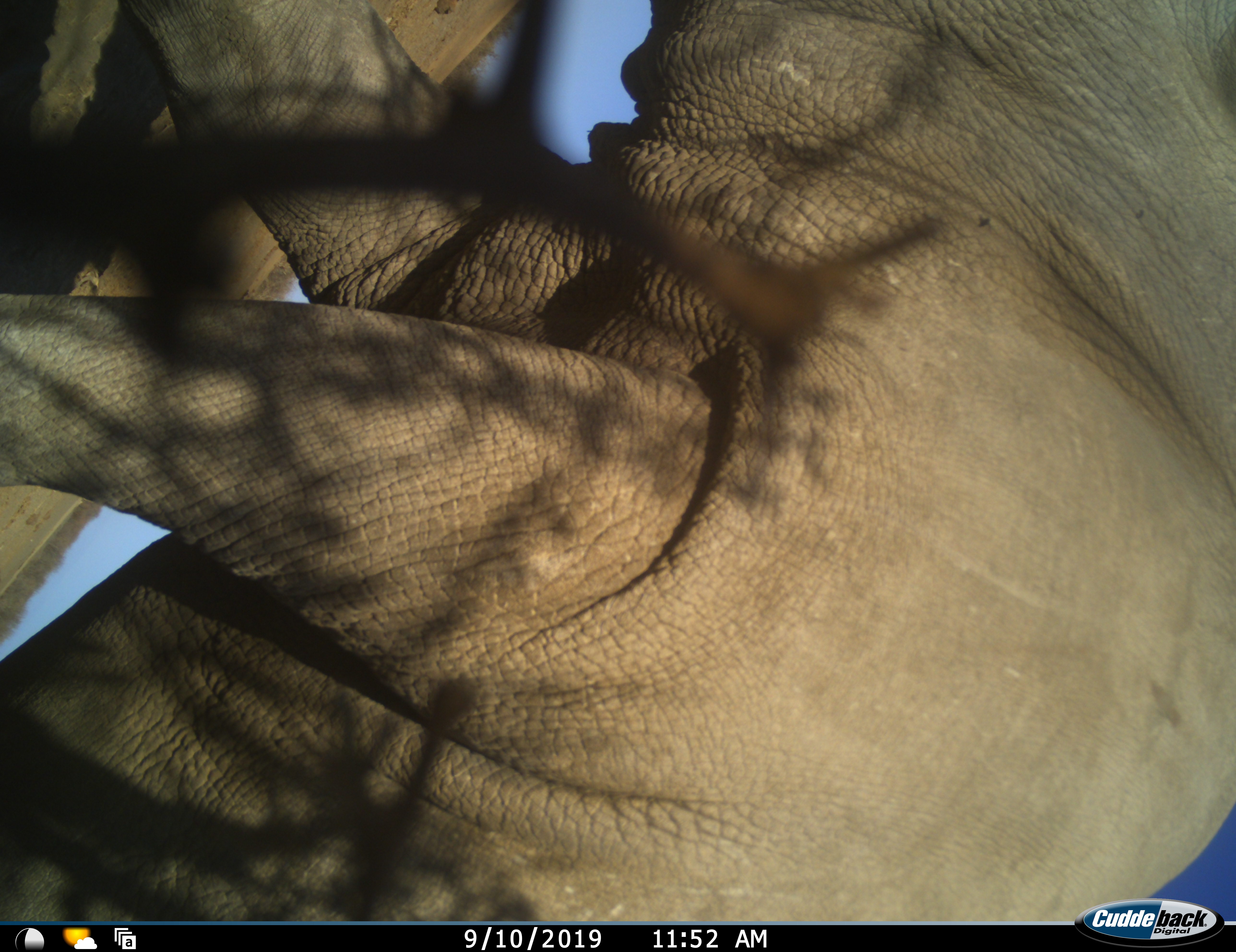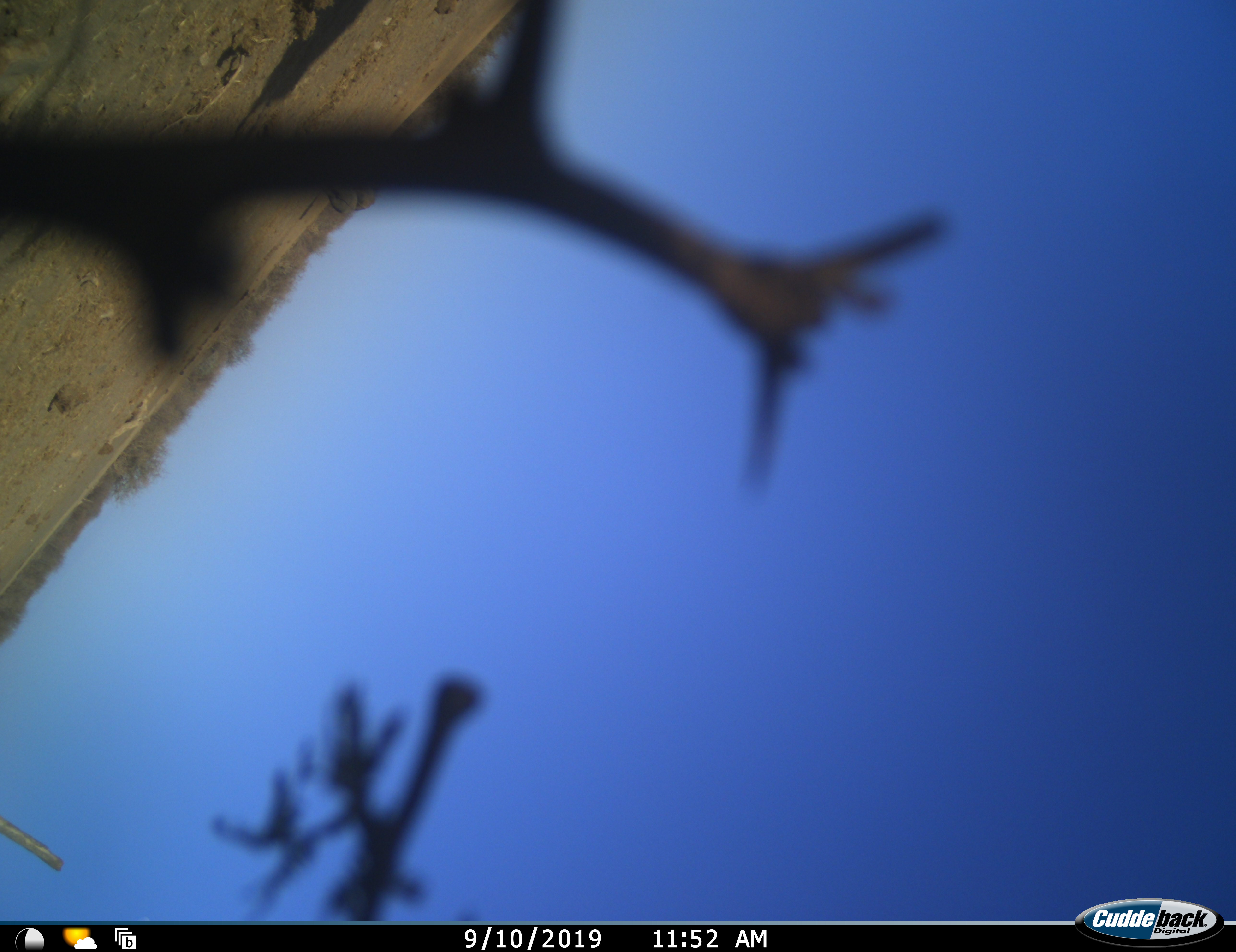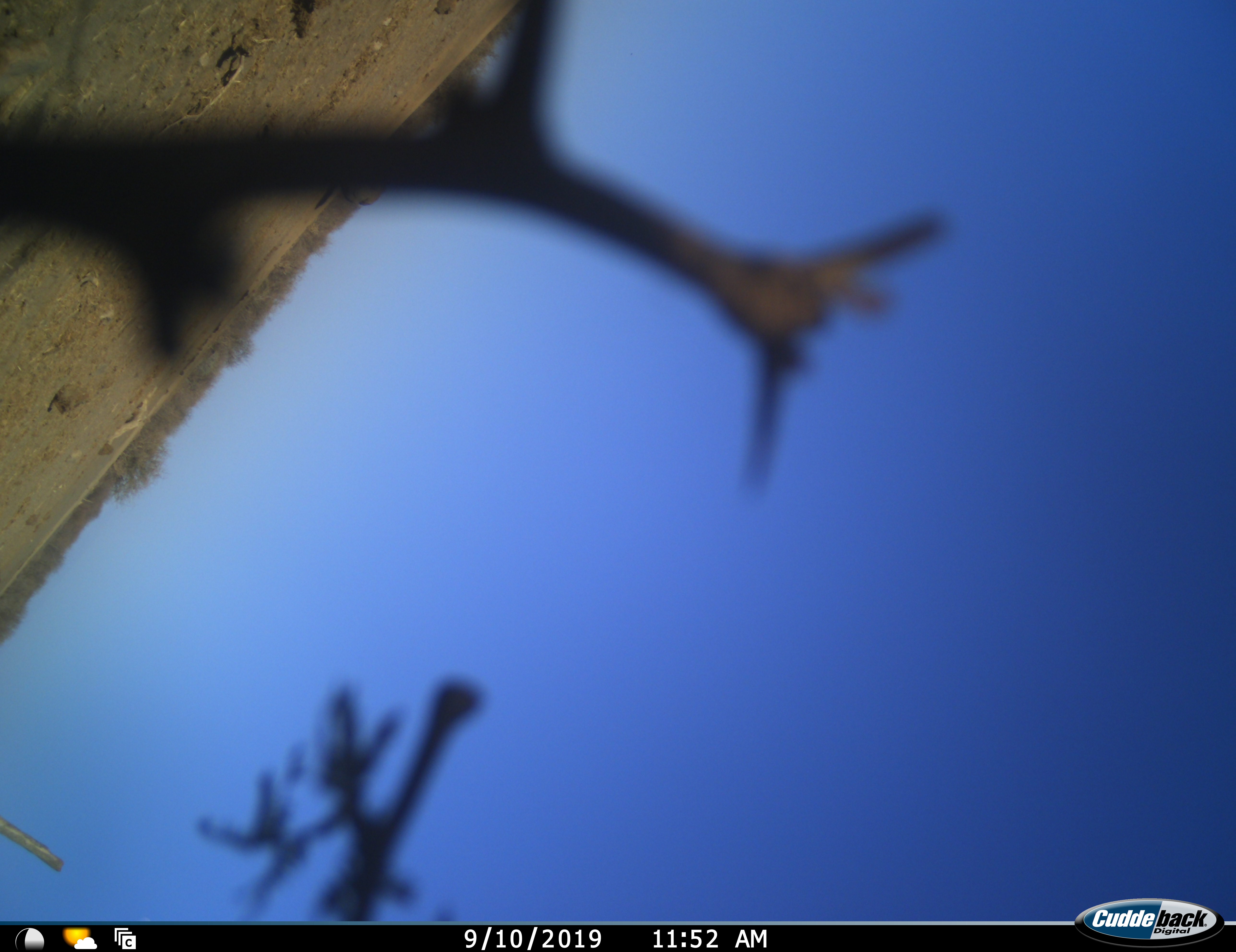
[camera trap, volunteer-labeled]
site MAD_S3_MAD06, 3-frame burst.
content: unidentified animal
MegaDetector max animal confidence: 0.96